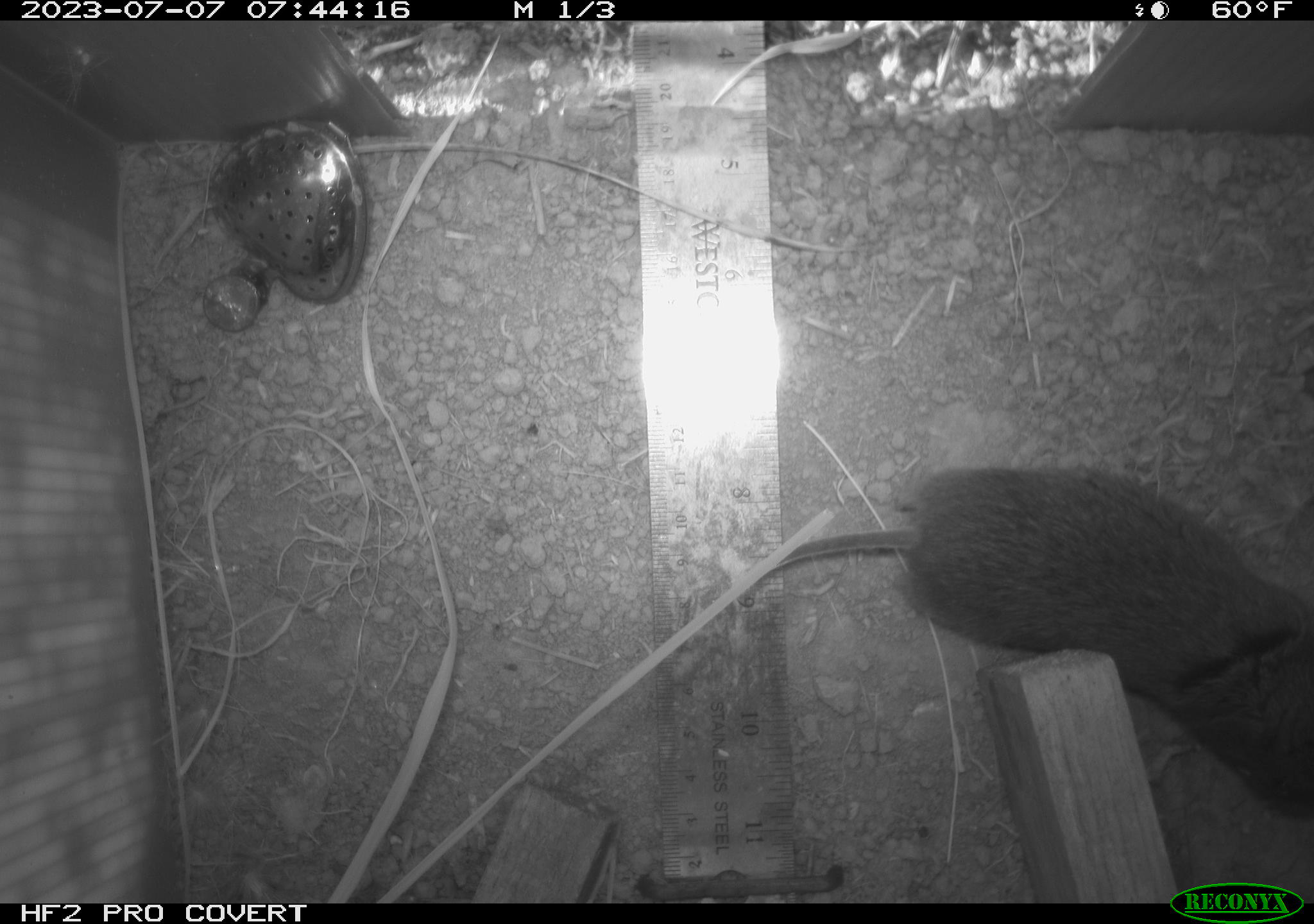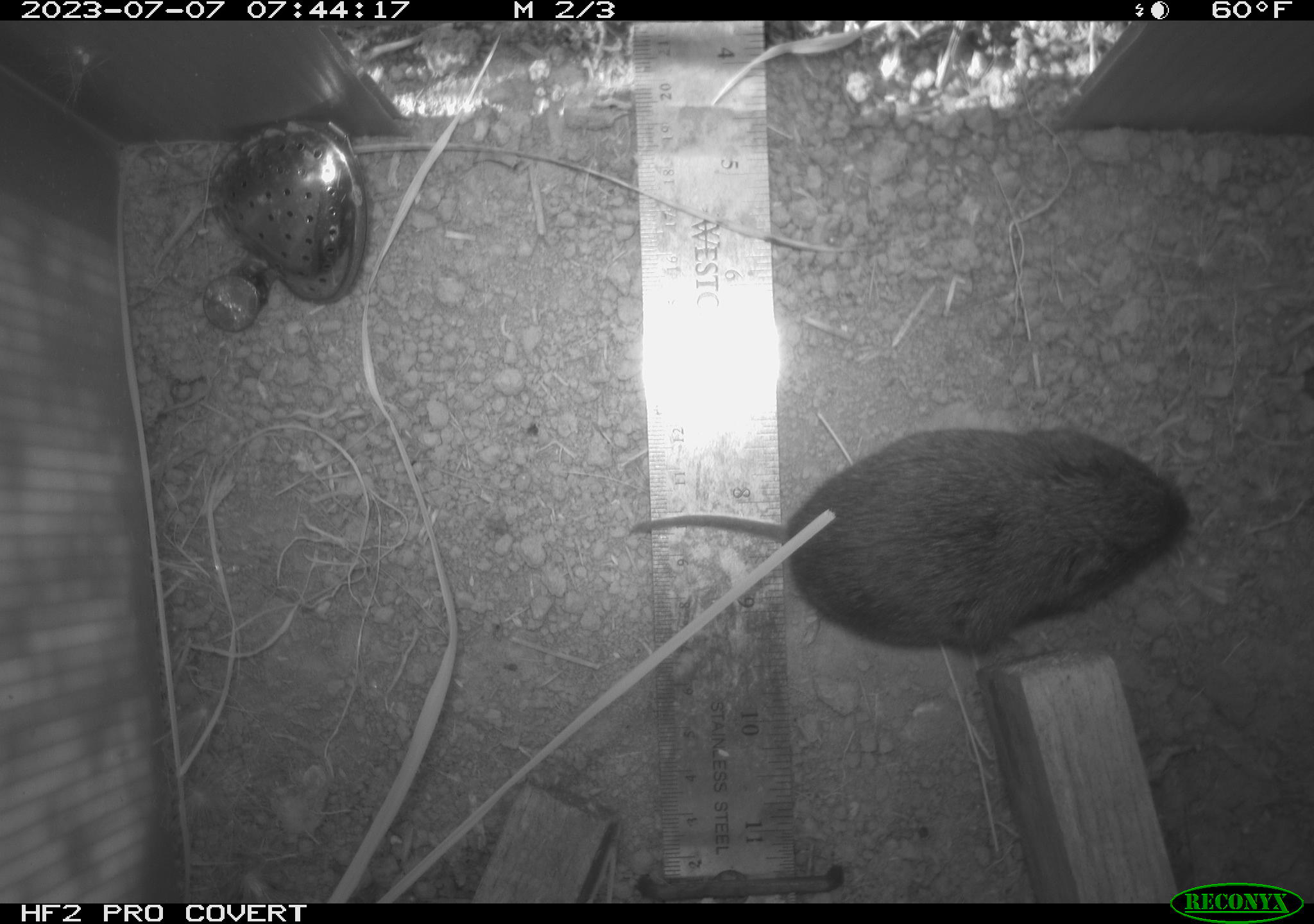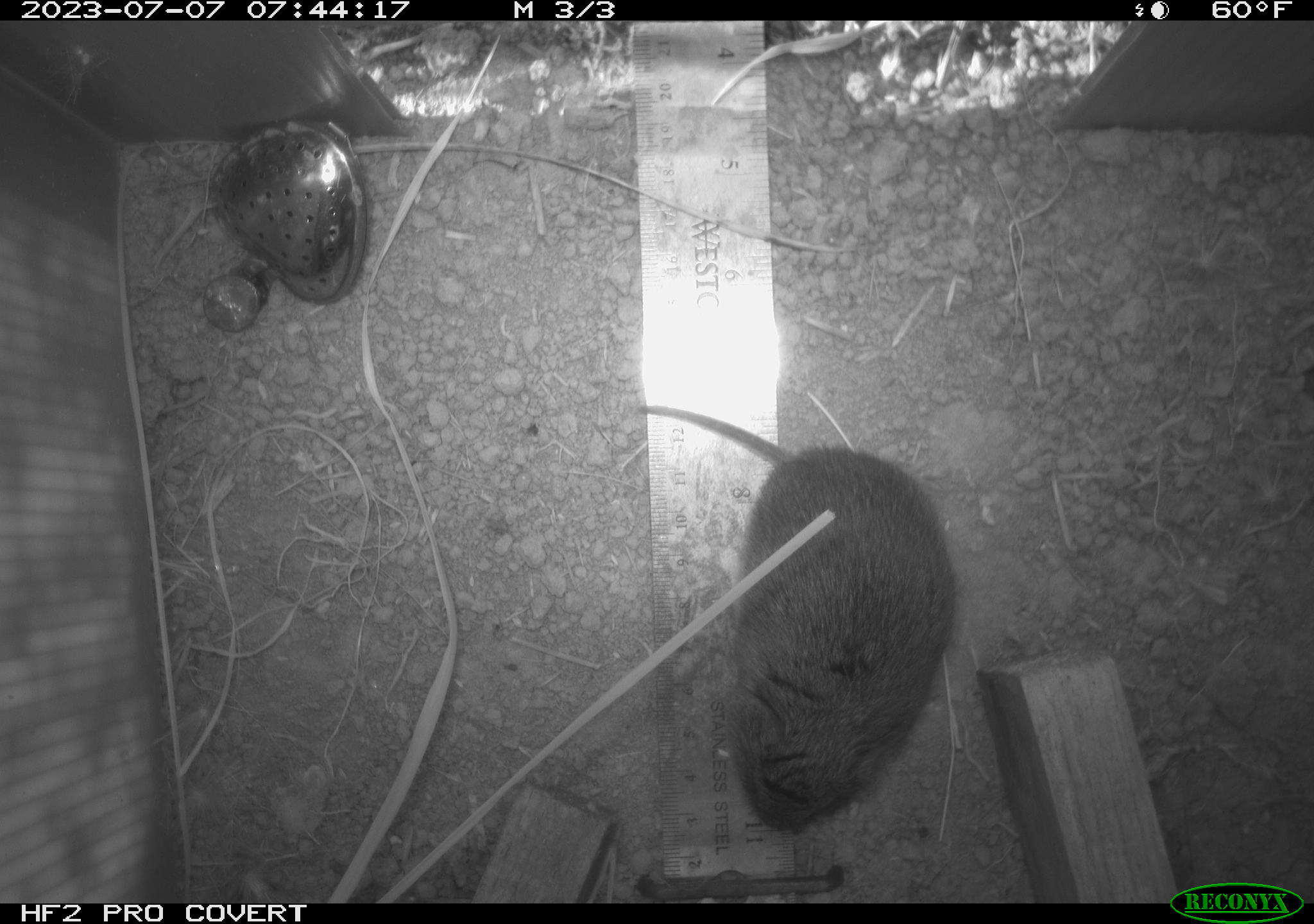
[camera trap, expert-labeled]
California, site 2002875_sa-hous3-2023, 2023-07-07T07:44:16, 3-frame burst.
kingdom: Animalia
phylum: Chordata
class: Mammalia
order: Rodentia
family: Cricetidae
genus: Microtus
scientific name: Microtus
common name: meadow vole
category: microtus species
Microtus species (meadow vole) (Microtus).